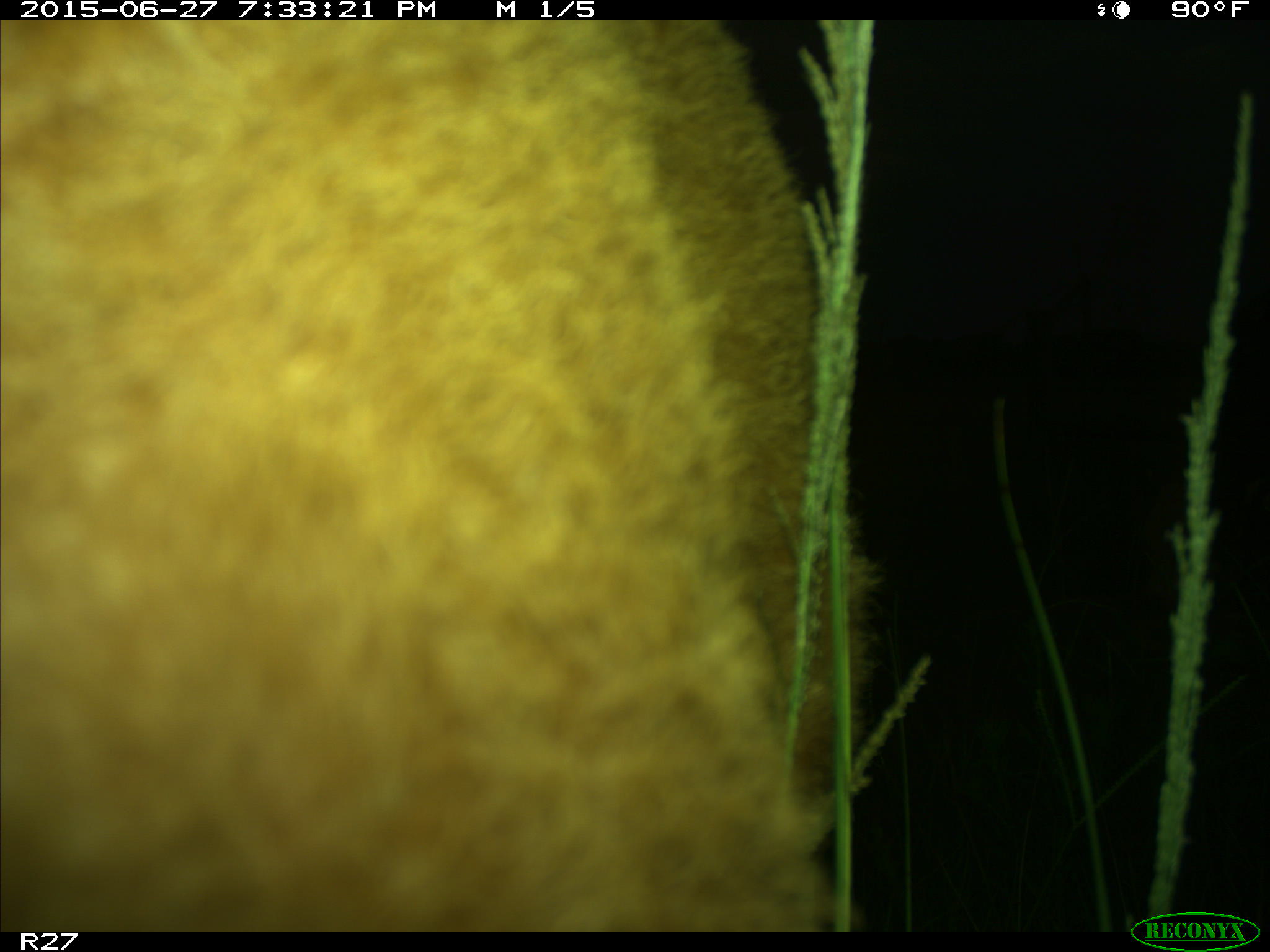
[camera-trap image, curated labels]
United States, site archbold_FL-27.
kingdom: Animalia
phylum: Chordata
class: Mammalia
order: Artiodactyla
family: Bovidae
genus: Bos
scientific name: Bos taurus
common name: domestic cow